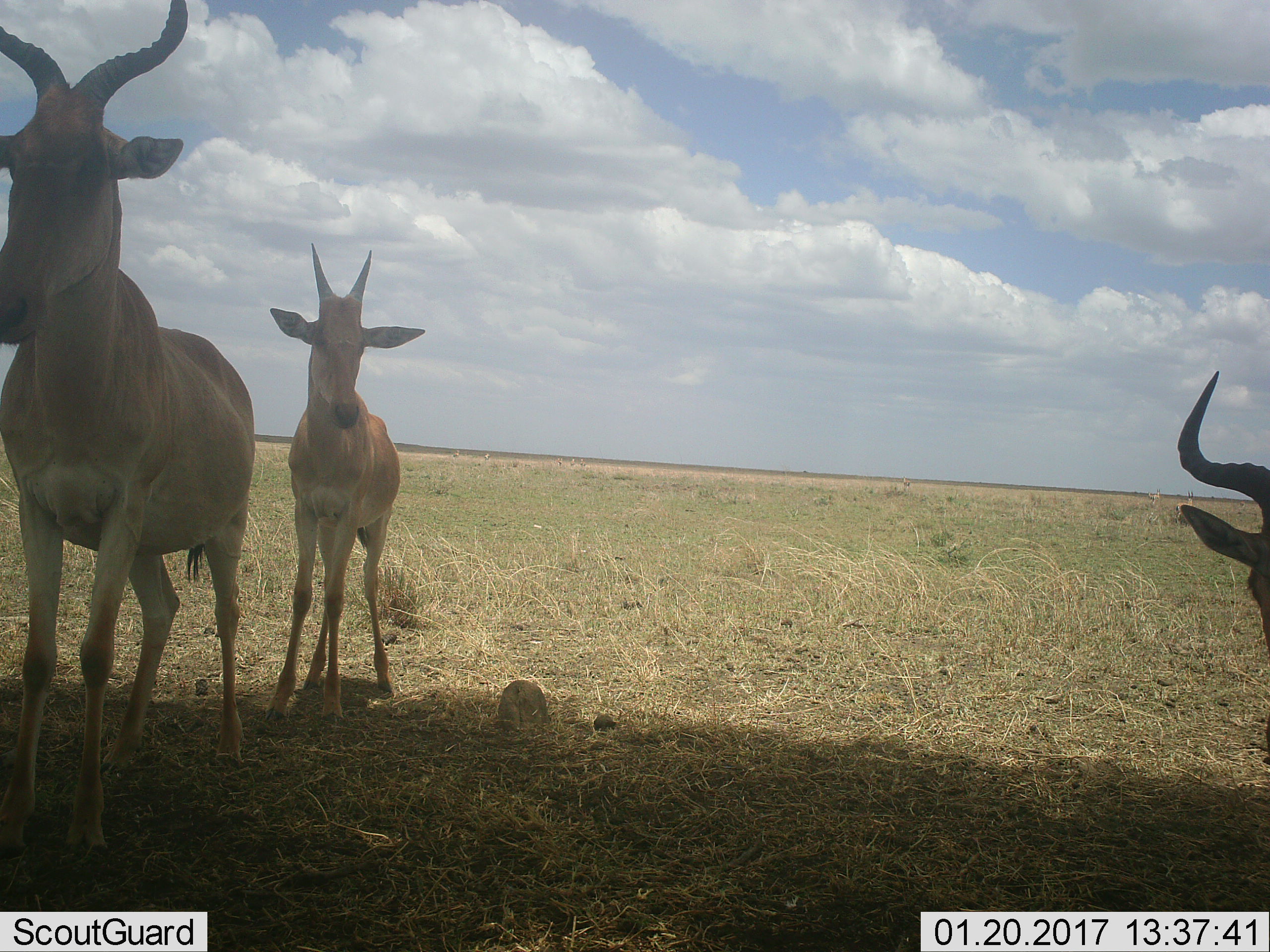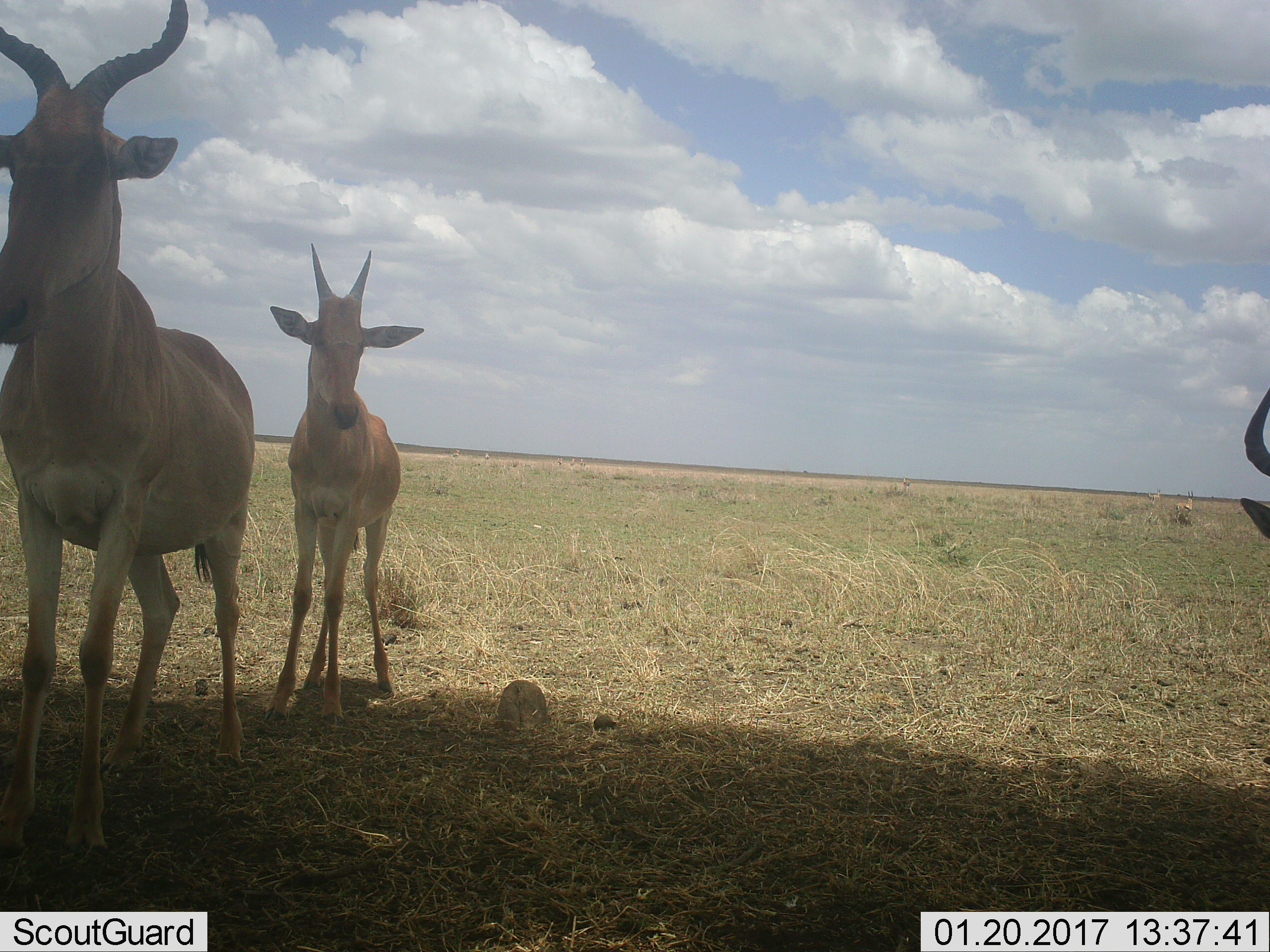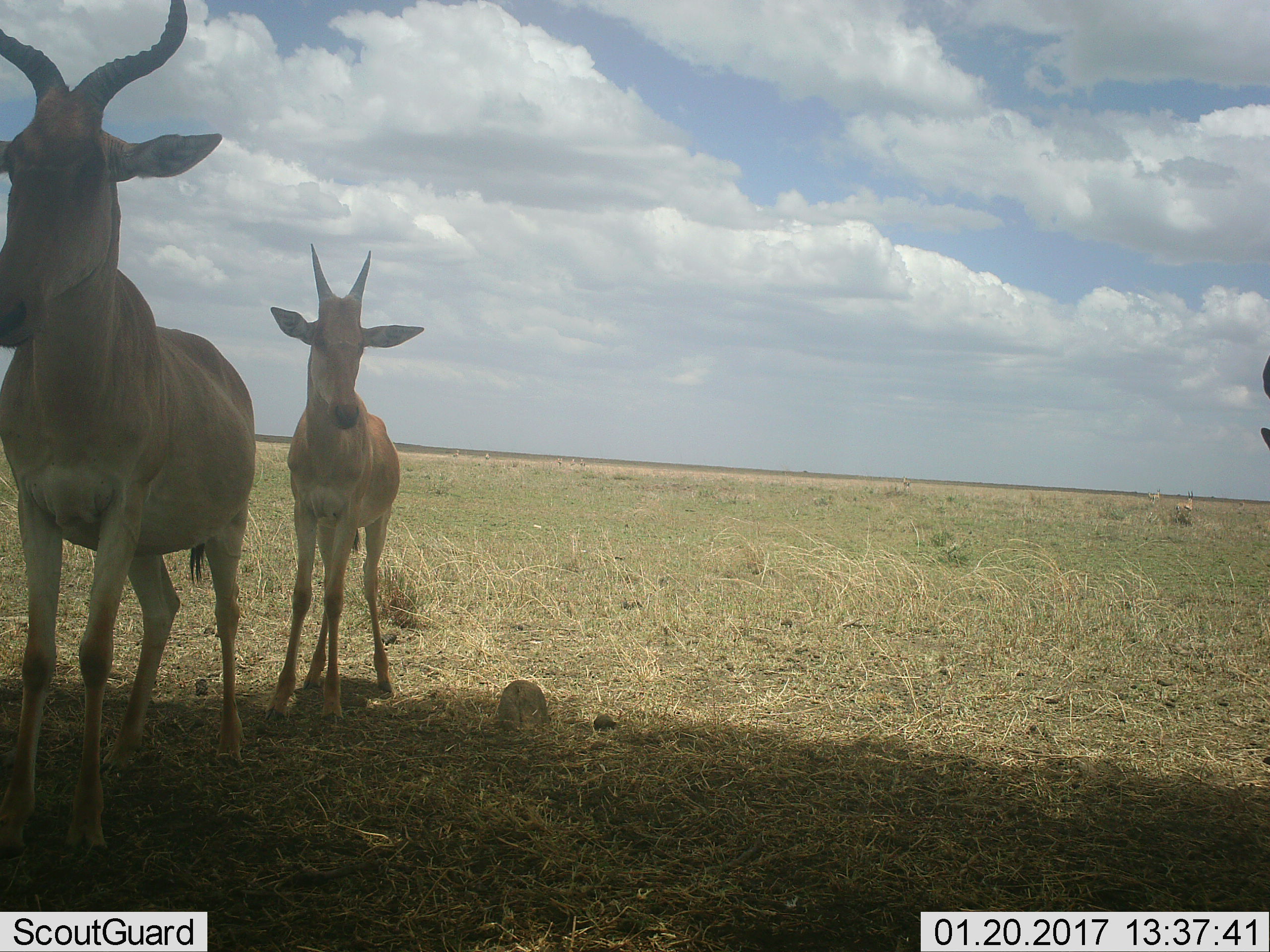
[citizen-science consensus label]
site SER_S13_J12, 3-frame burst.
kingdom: Animalia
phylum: Chordata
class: Mammalia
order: Artiodactyla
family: Bovidae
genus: Alcelaphus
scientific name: Alcelaphus buselaphus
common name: hartebeest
Hartebeest (Alcelaphus buselaphus), count 3. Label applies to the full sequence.